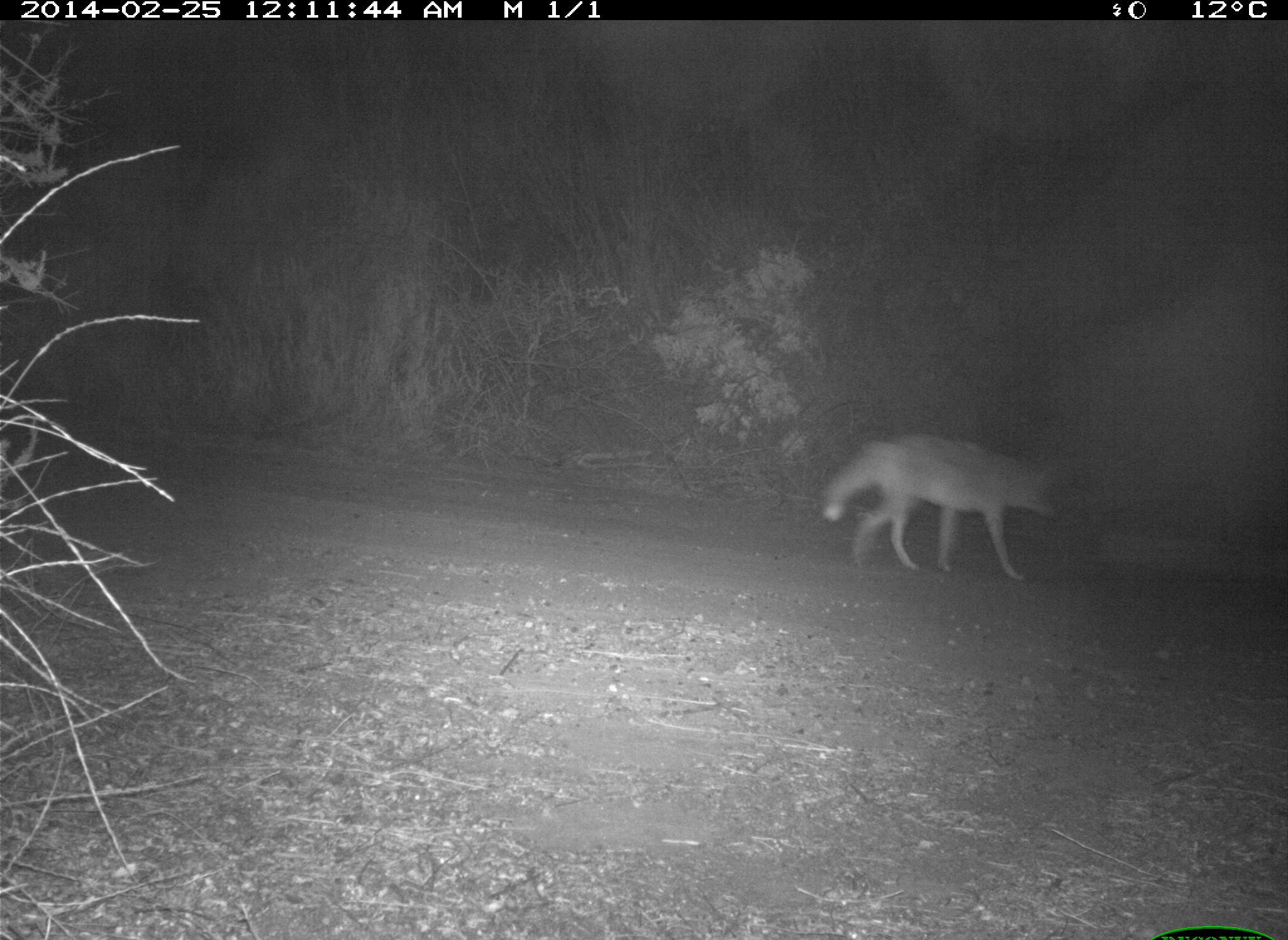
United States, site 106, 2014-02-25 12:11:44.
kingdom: Animalia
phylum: Chordata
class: Mammalia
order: Carnivora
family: Canidae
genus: Canis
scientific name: Canis latrans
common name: coyote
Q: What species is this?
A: Coyote (Canis latrans).